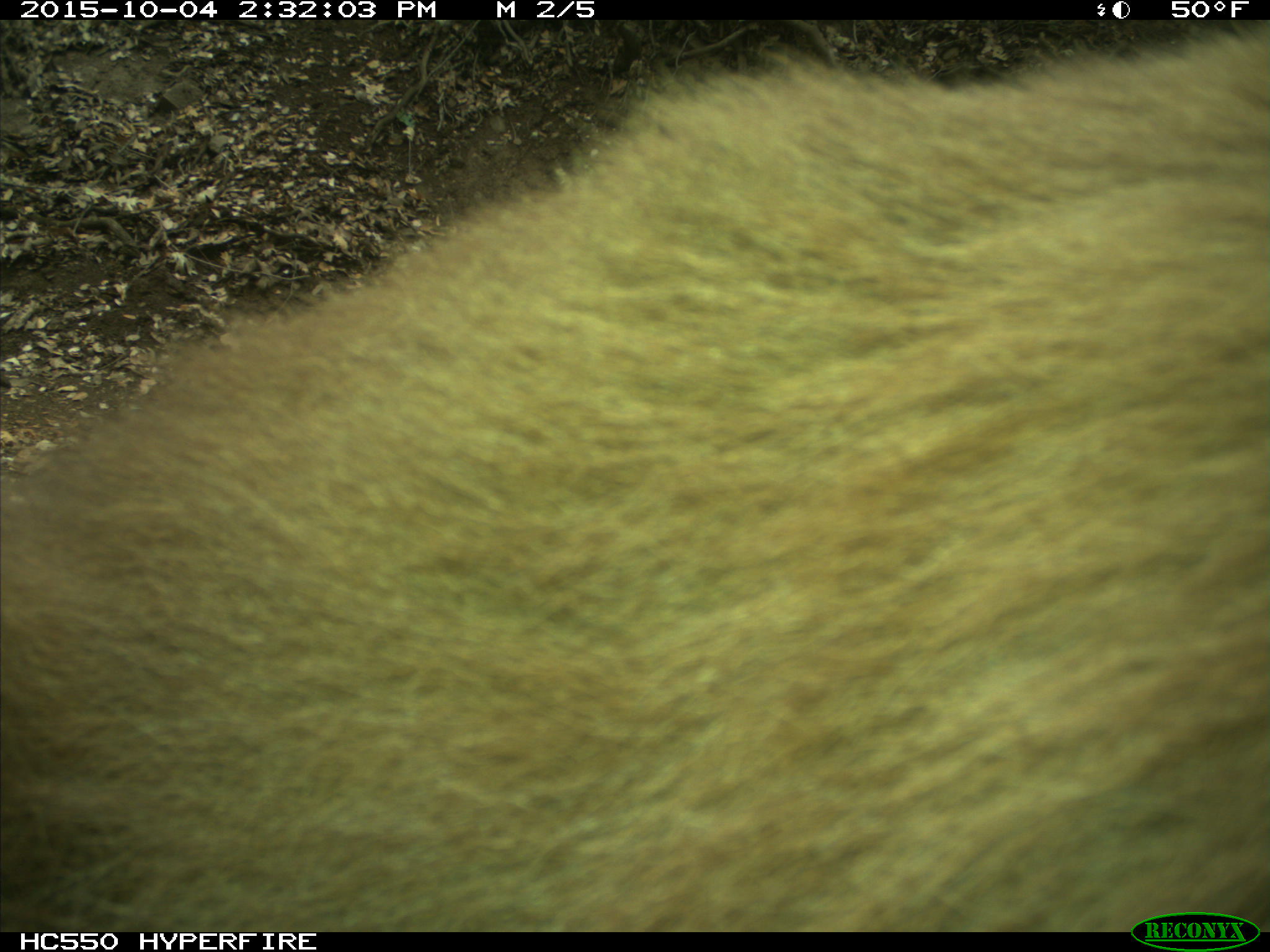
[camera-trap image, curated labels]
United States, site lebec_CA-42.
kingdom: Animalia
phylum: Chordata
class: Mammalia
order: Carnivora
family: Ursidae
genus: Ursus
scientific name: Ursus americanus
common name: american black bear